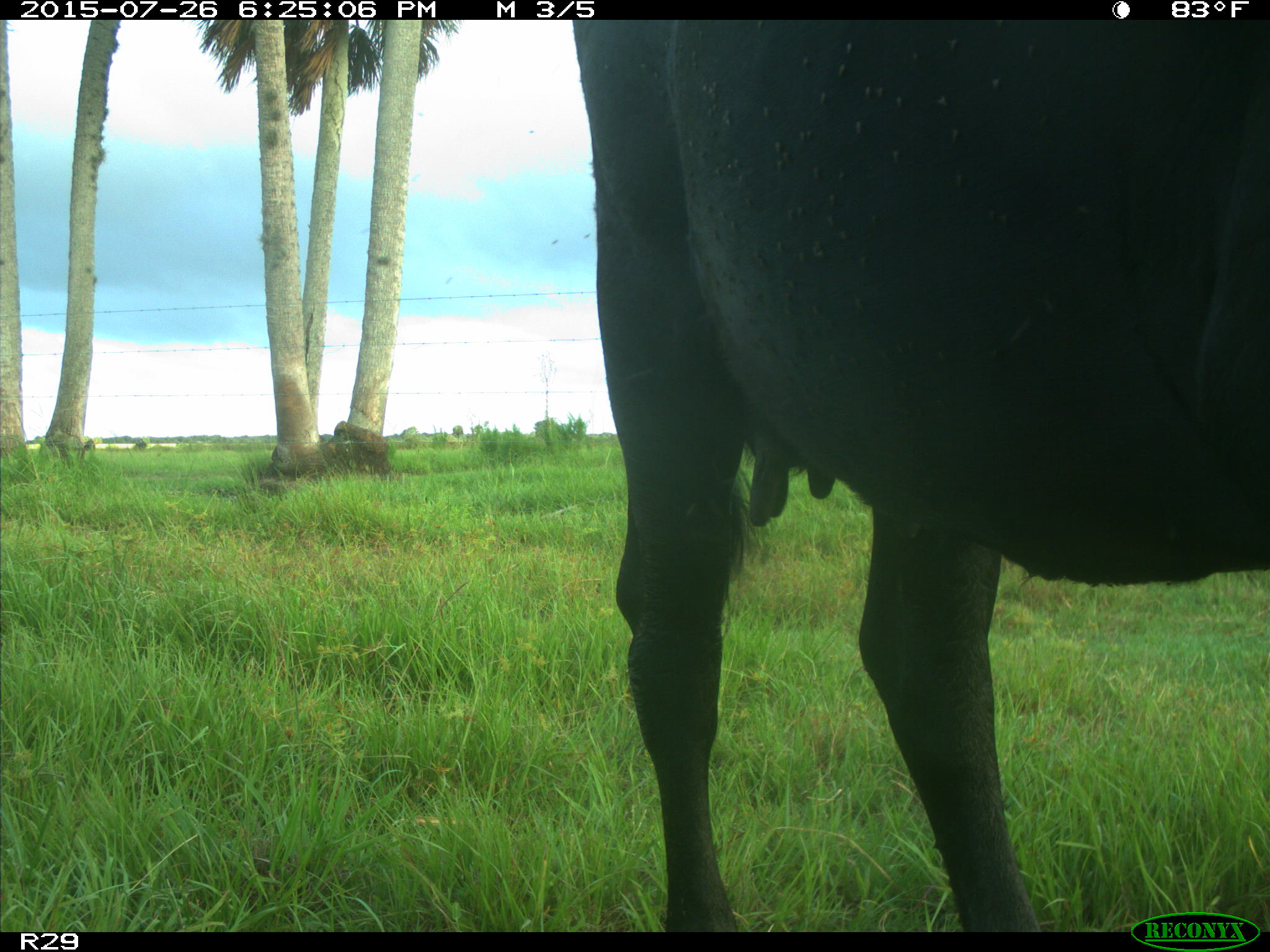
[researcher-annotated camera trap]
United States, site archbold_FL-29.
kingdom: Animalia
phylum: Chordata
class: Mammalia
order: Artiodactyla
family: Bovidae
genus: Bos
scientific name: Bos taurus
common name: domestic cow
Bos taurus (domestic cow).